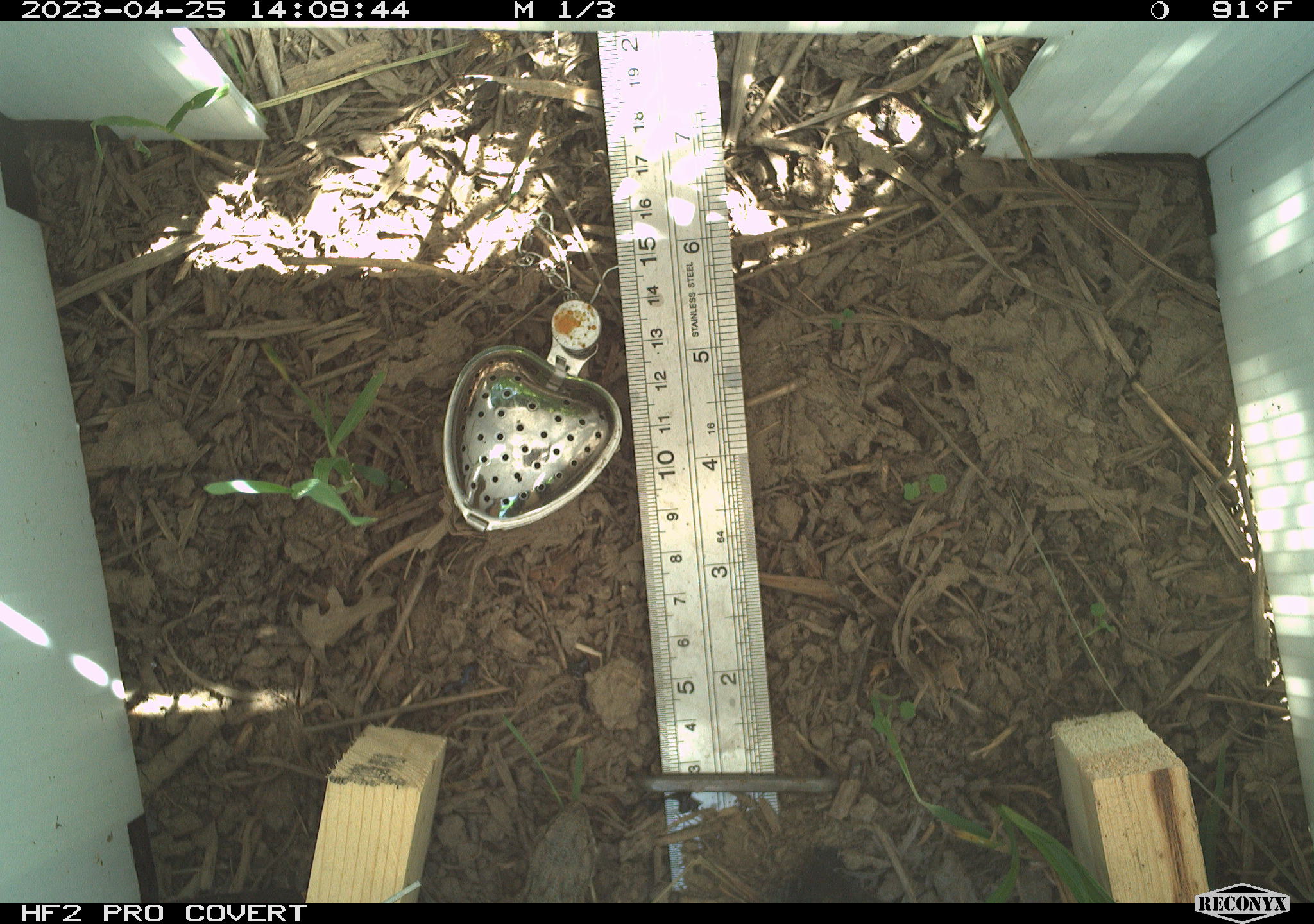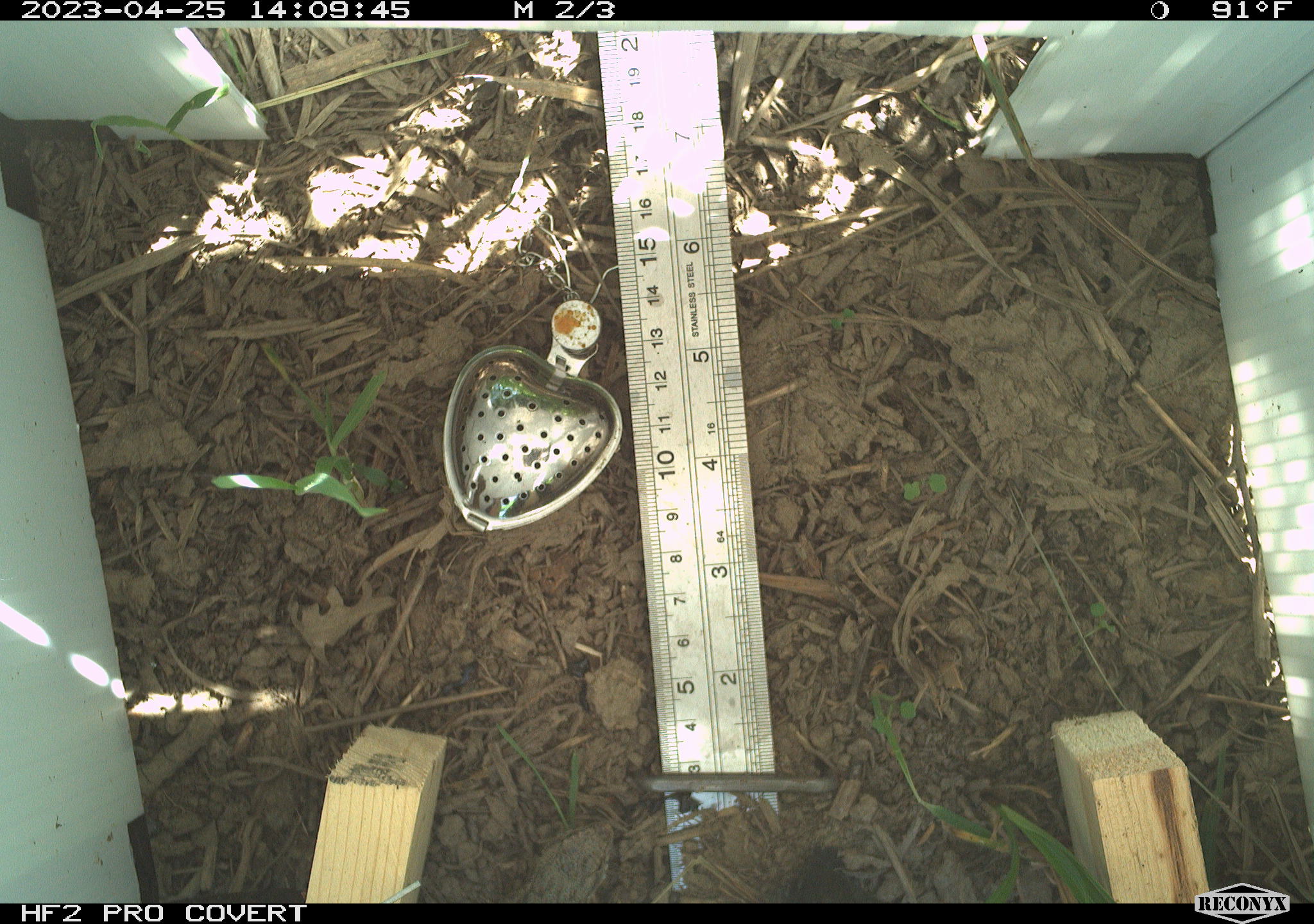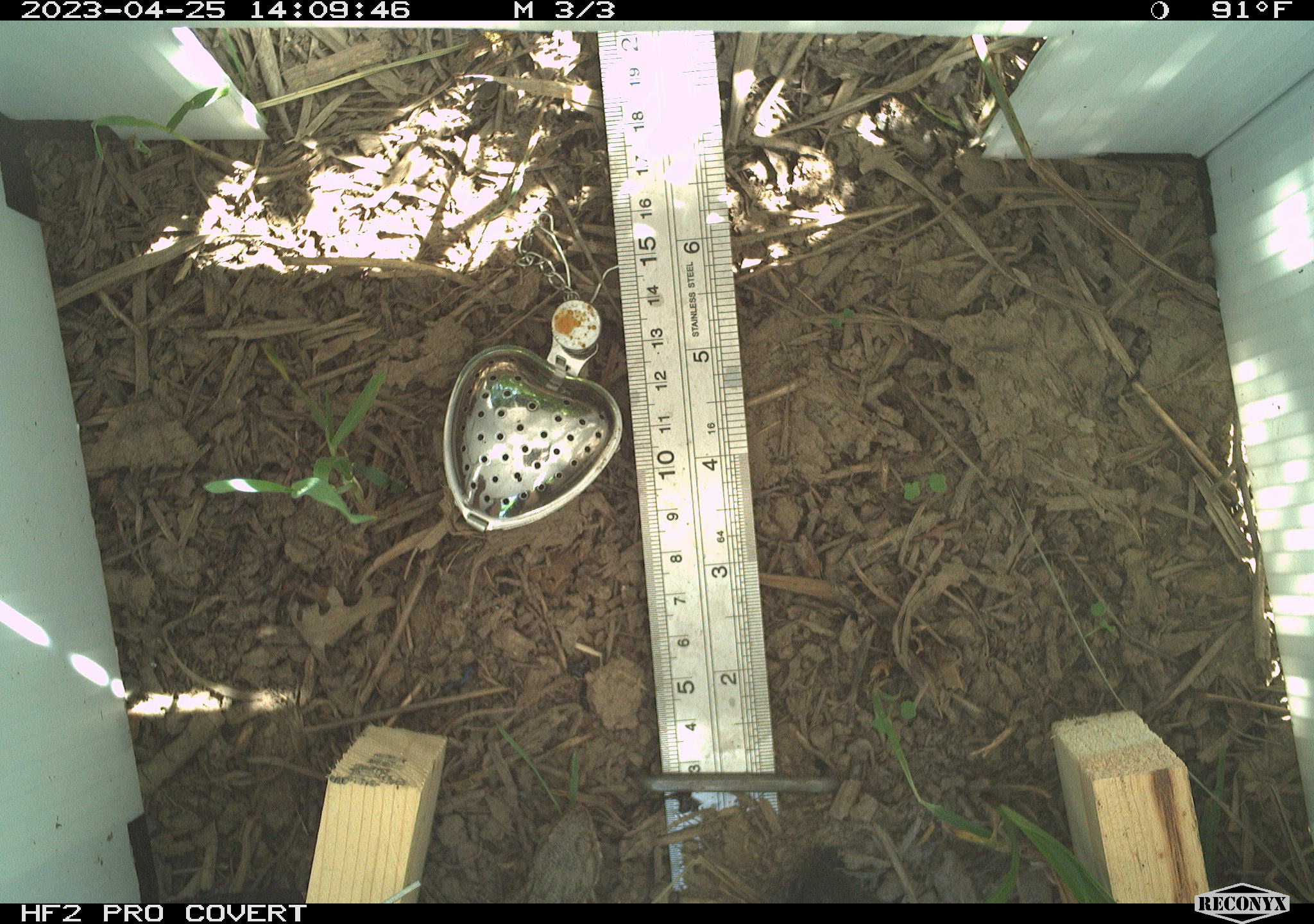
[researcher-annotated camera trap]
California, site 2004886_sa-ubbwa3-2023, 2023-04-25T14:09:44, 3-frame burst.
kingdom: Animalia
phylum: Chordata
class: Reptilia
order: Squamata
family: Phrynosomatidae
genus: Sceloporus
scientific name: Sceloporus occidentalis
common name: western fence lizard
Western fence lizard (Sceloporus occidentalis).